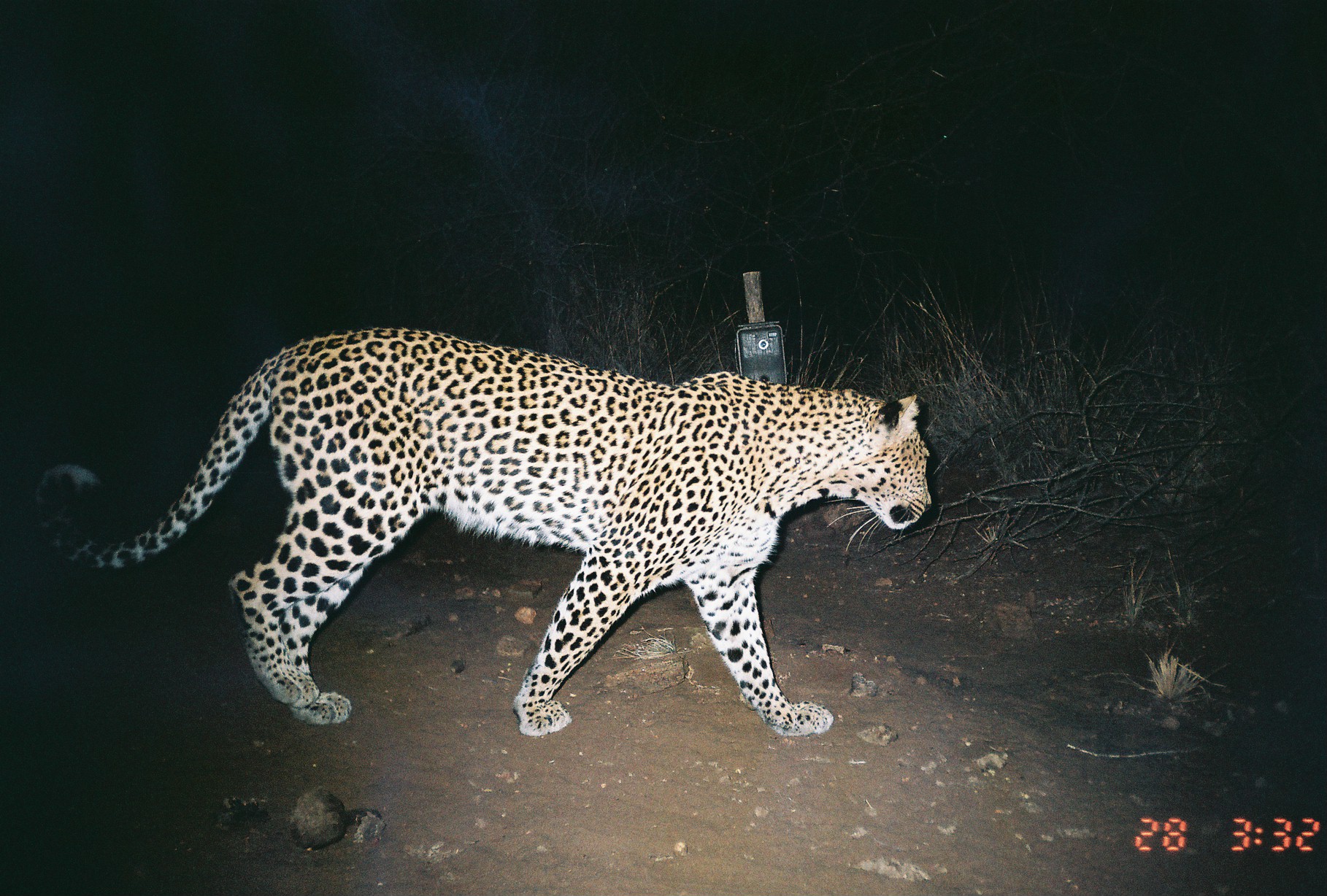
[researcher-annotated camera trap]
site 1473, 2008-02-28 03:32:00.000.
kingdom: Animalia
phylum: Chordata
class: Mammalia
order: Carnivora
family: Felidae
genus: Panthera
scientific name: Panthera pardus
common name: leopard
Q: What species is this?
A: Panthera pardus (leopard).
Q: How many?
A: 1.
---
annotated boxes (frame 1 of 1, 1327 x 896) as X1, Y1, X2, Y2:
panthera pardus: 30, 326, 932, 737